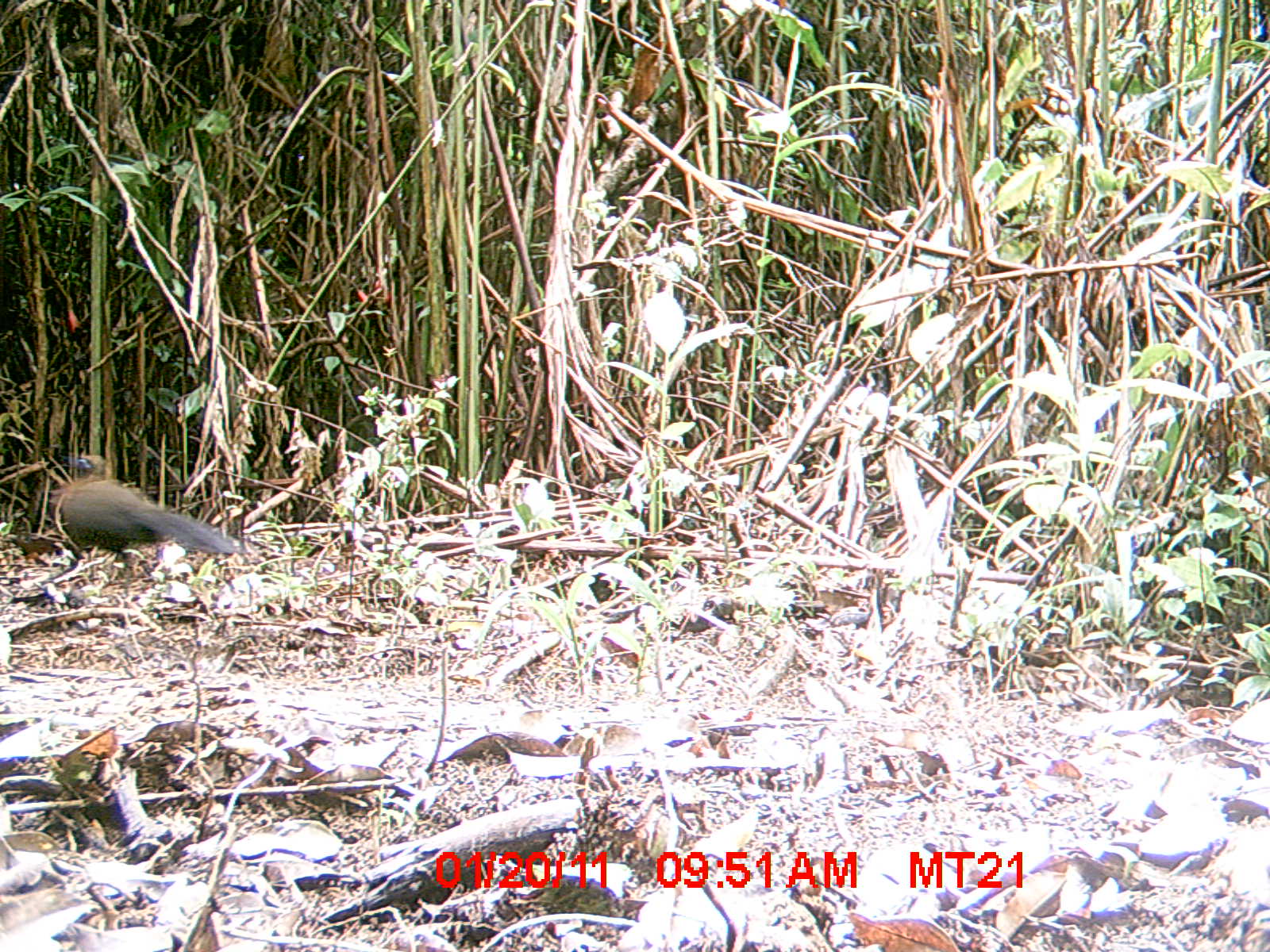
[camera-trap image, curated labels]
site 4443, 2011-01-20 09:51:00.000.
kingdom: Animalia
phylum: Chordata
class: Aves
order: Cuculiformes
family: Cuculidae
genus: Coua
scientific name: Coua serriana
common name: red-breasted coua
Coua serriana (red-breasted coua), count 1.